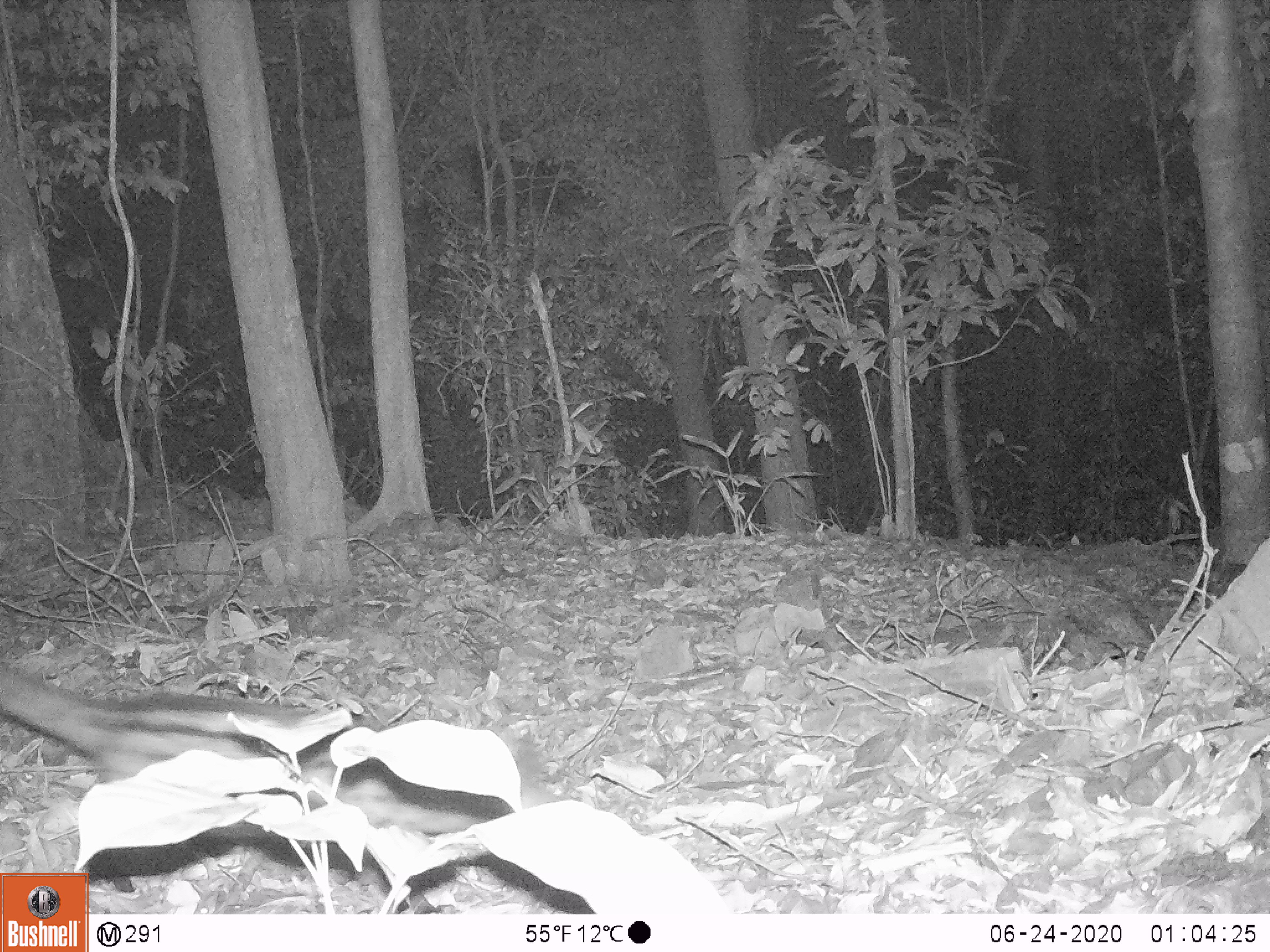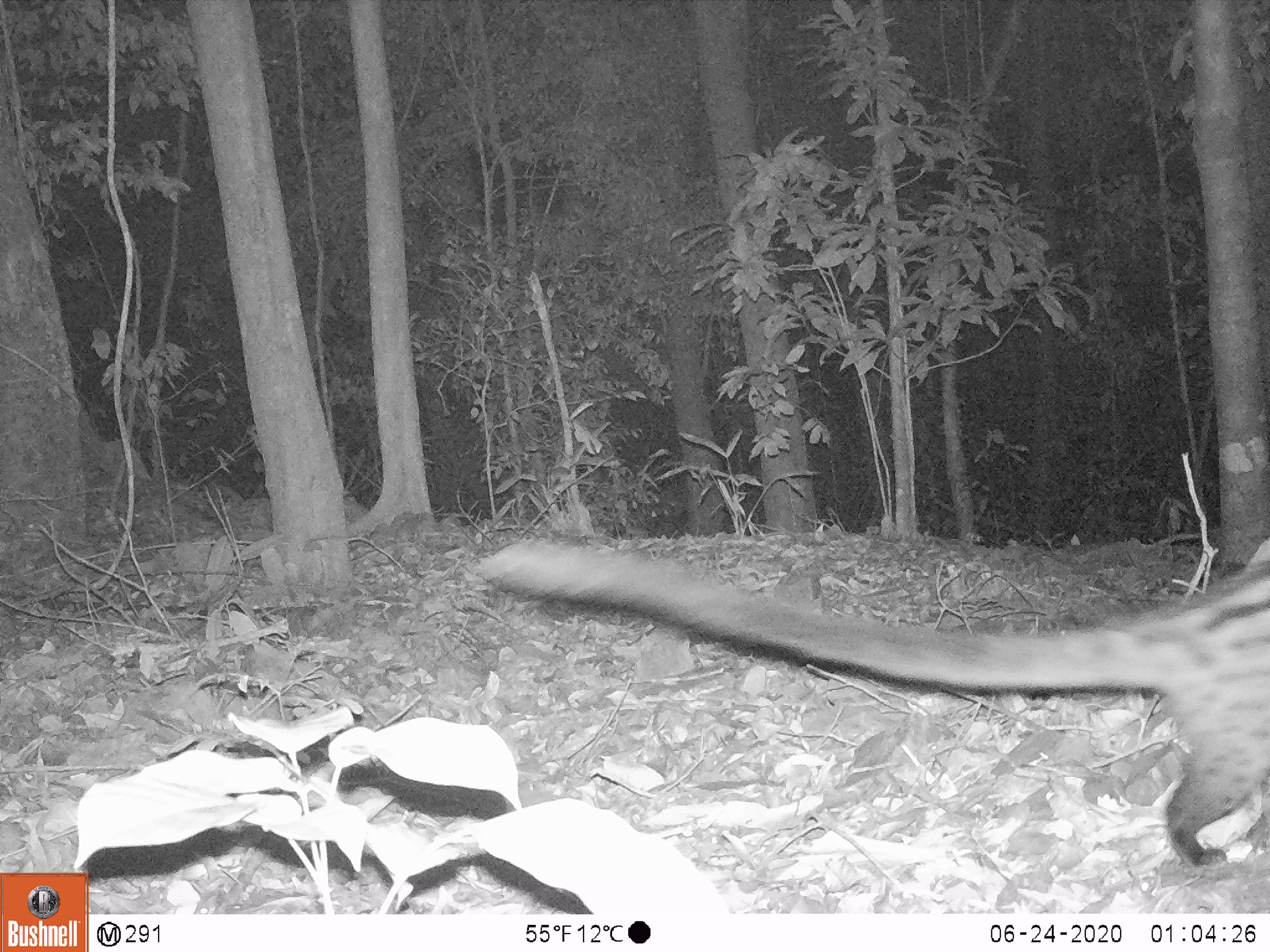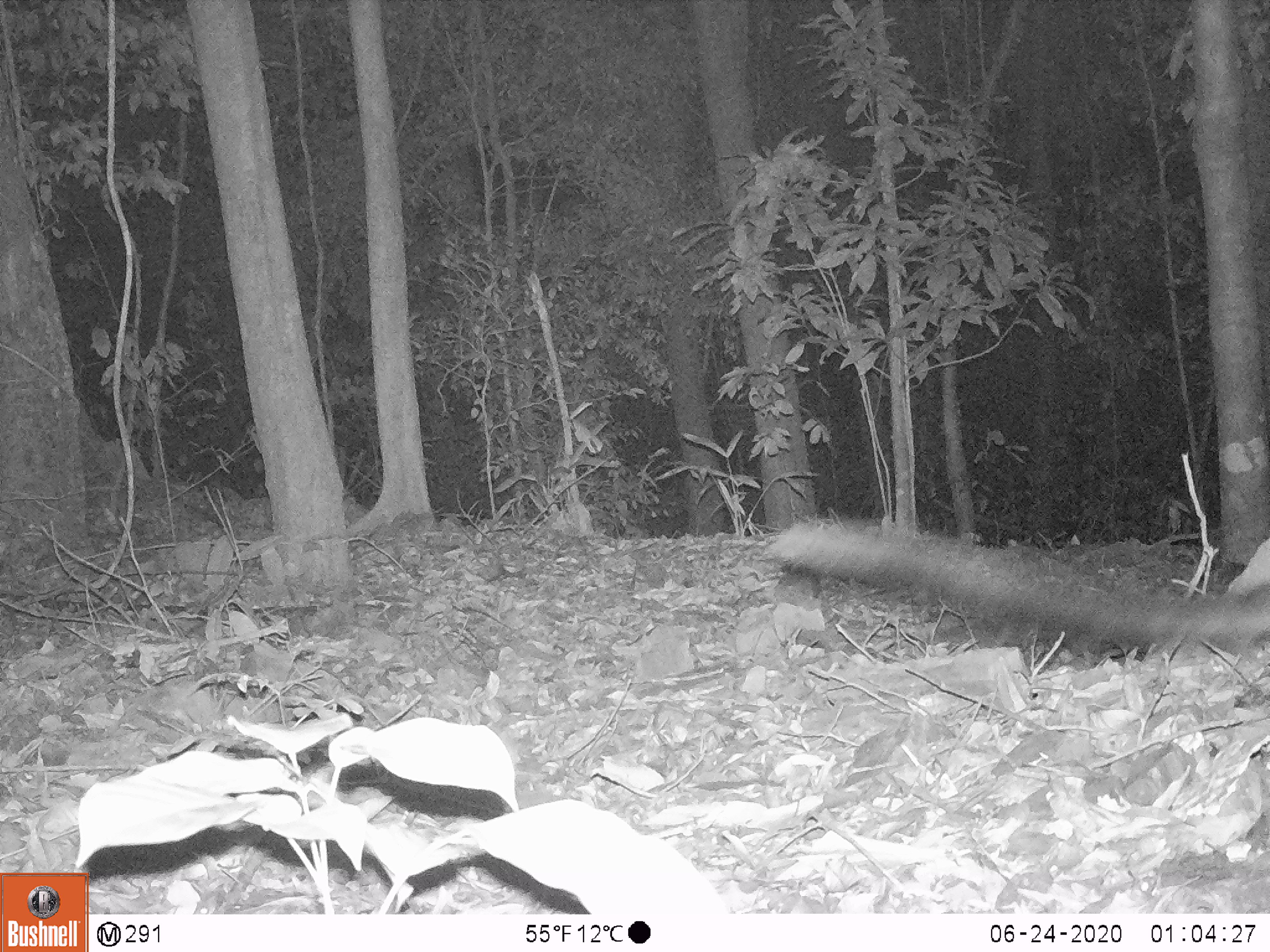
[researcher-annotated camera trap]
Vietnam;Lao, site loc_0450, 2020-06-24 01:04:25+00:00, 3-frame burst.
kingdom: Animalia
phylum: Chordata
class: Mammalia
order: Carnivora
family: Viverridae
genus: Paradoxurus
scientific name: Paradoxurus hermaphroditus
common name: common palm civet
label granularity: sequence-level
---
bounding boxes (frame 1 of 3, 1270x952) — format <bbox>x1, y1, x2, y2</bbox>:
common palm civet: <bbox>0, 659, 559, 894</bbox>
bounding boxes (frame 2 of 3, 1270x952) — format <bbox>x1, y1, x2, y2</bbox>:
common palm civet: <bbox>474, 532, 1270, 870</bbox>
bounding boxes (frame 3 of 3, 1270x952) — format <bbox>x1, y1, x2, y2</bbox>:
common palm civet: <bbox>766, 517, 1268, 649</bbox>